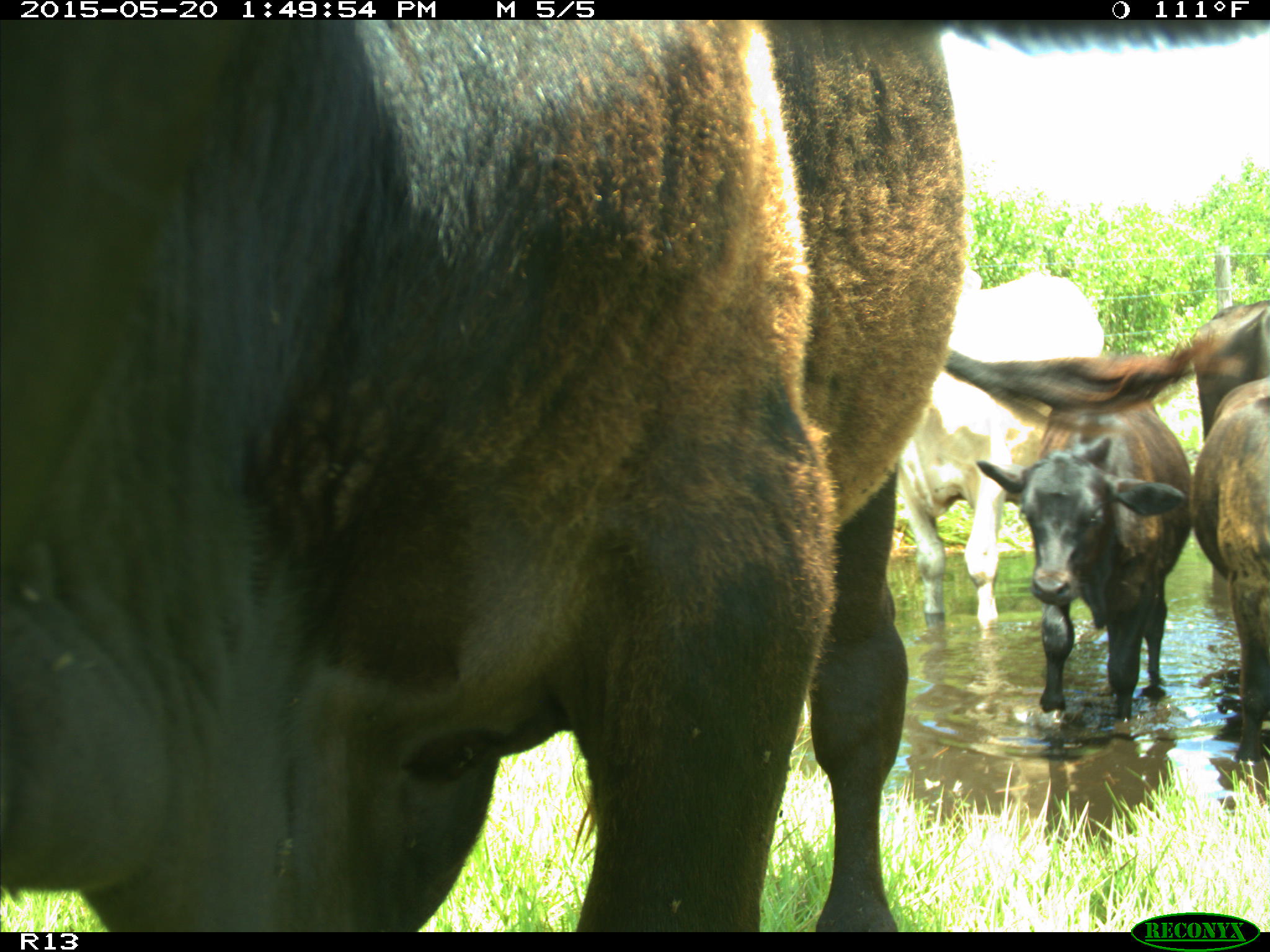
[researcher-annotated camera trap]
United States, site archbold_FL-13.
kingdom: Animalia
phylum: Chordata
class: Mammalia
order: Artiodactyla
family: Bovidae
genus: Bos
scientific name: Bos taurus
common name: domestic cow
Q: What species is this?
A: Bos taurus (domestic cow).